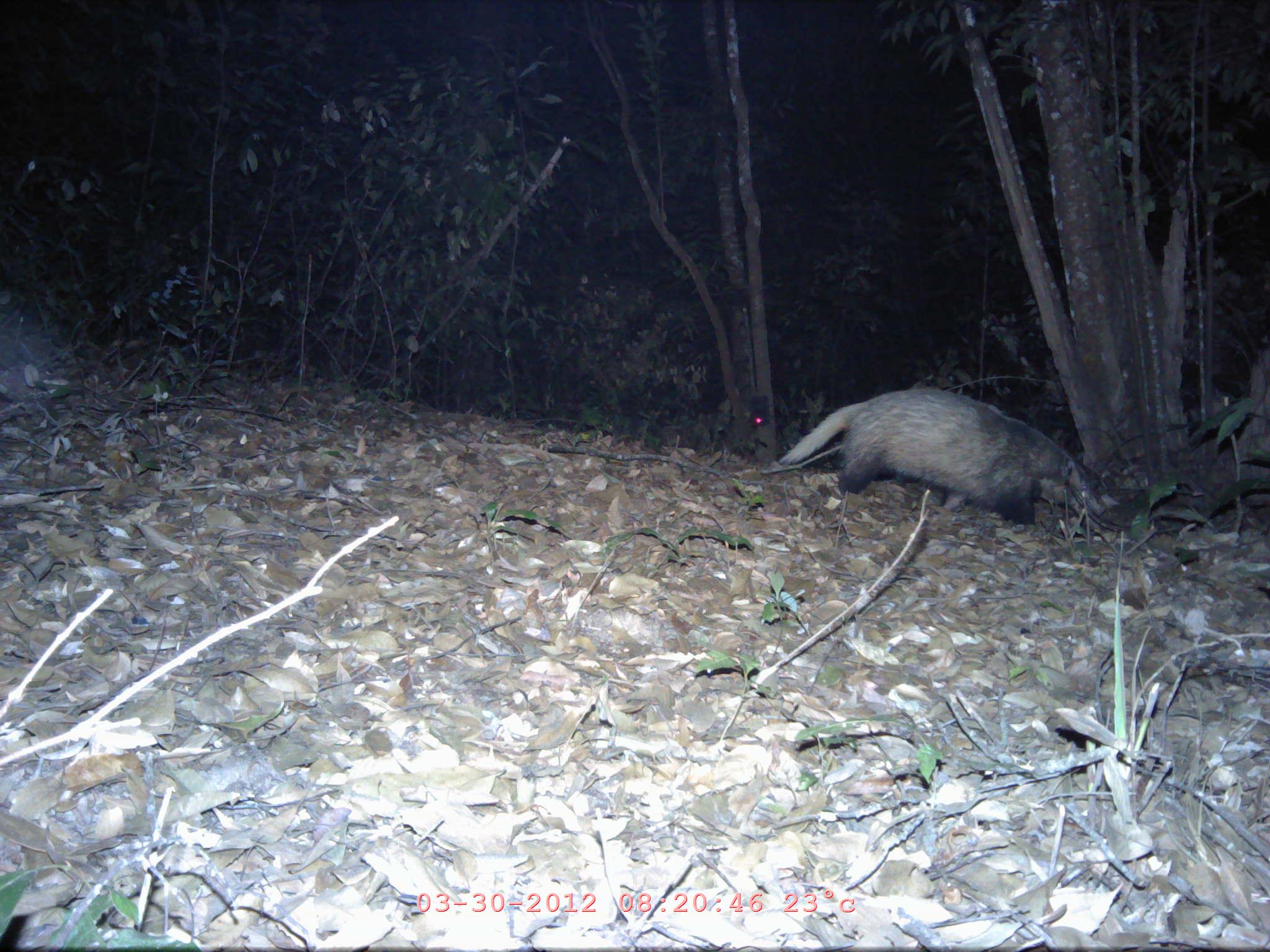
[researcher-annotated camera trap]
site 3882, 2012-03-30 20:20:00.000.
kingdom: Animalia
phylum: Chordata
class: Mammalia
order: Carnivora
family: Mustelidae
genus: Arctonyx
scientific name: Arctonyx collaris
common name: greater hog badger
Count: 1.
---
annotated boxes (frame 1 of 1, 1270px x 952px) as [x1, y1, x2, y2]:
arctonyx collaris: [779, 384, 1104, 526]